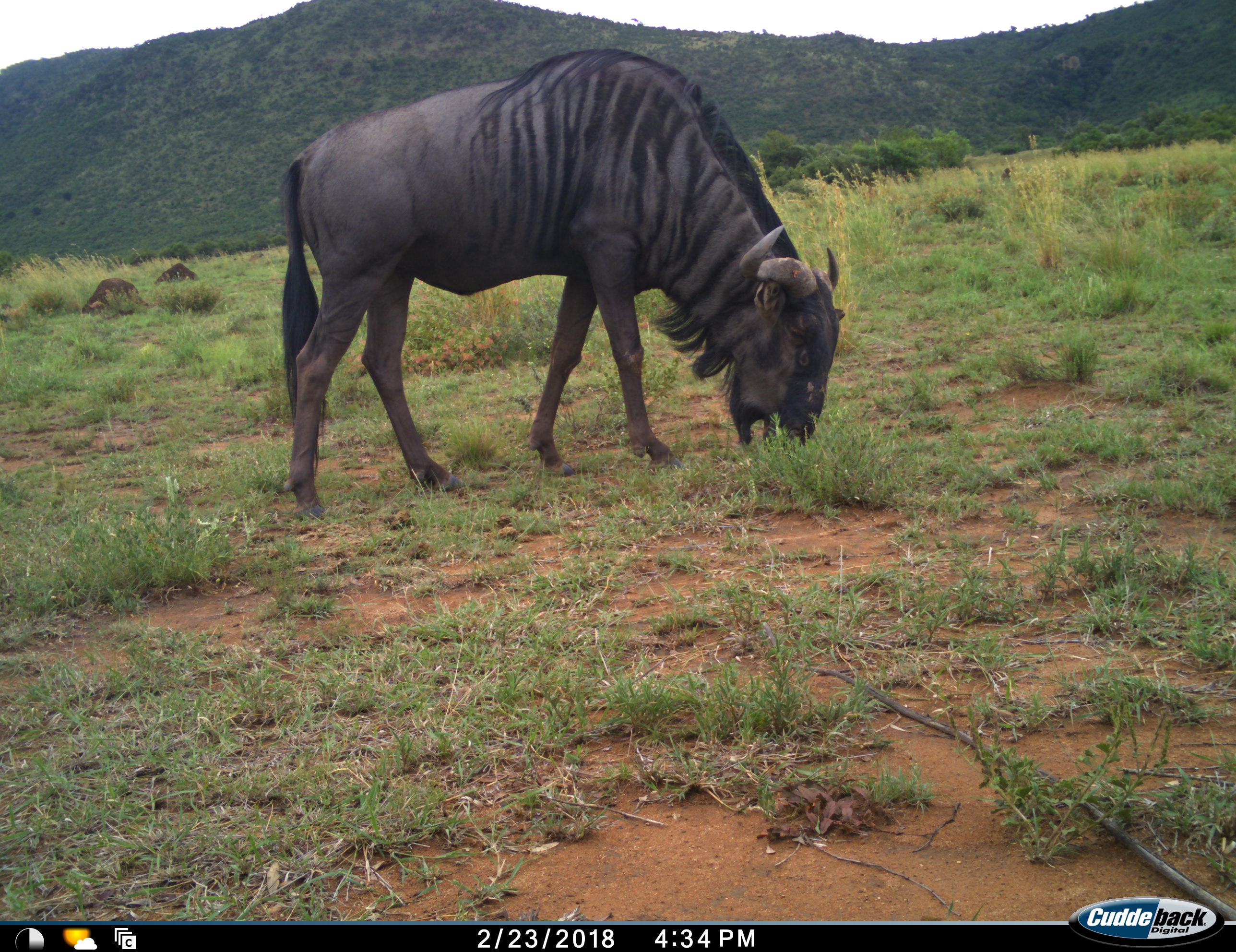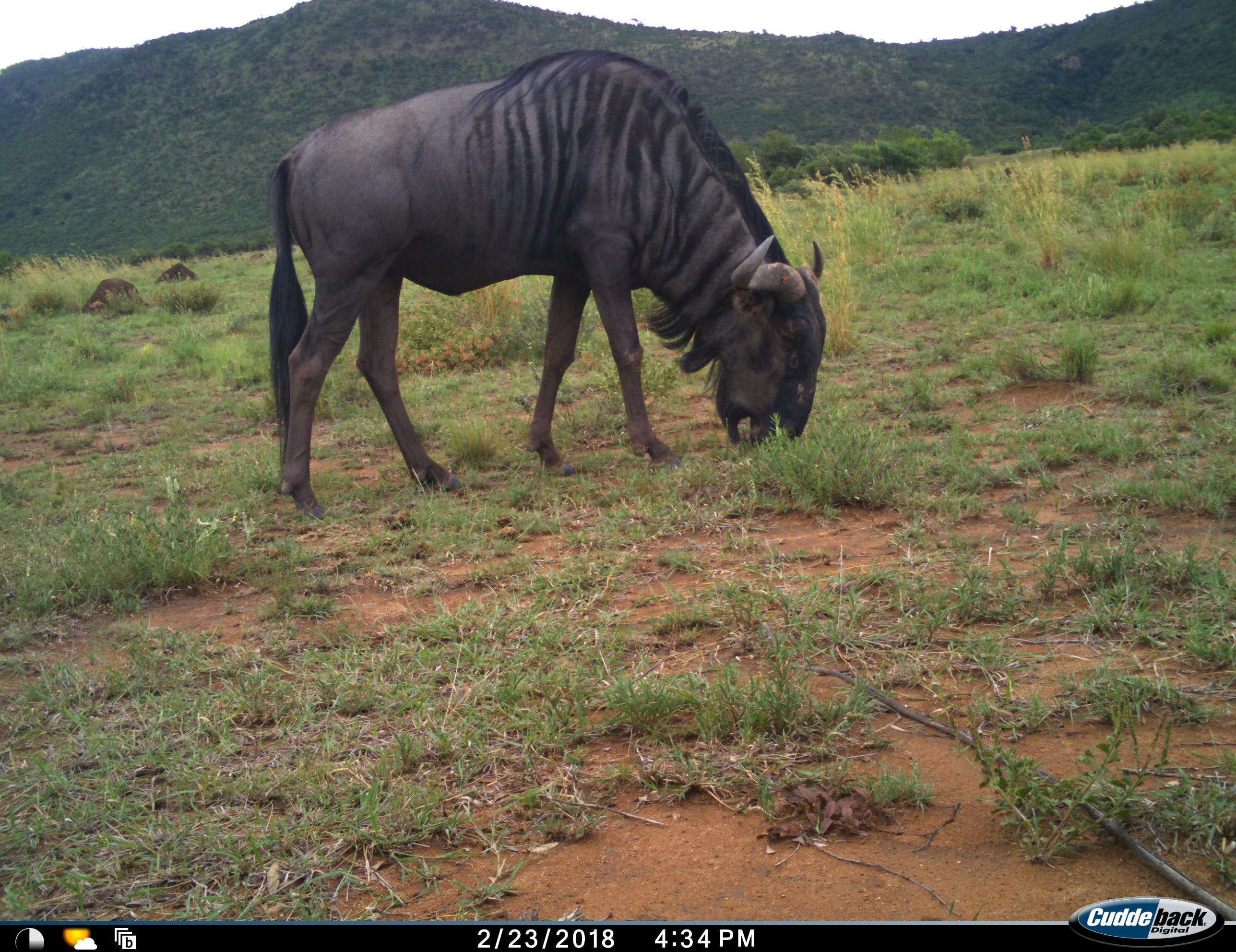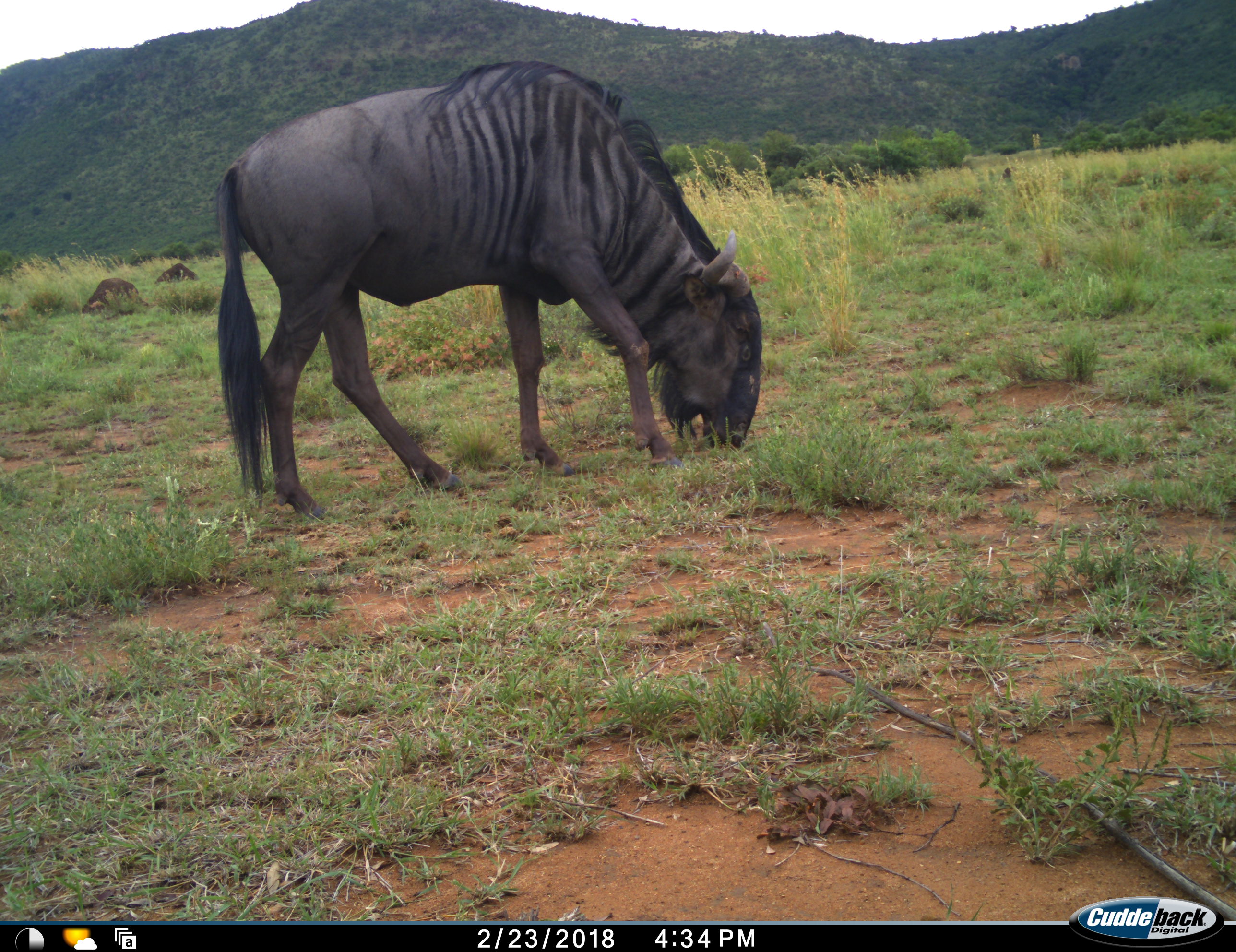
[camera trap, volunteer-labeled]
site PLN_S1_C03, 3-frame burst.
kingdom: Animalia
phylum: Chordata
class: Mammalia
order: Artiodactyla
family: Bovidae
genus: Connochaetes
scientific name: Connochaetes taurinus taurinus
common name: blue wildebeest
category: wildebeestblue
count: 1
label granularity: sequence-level